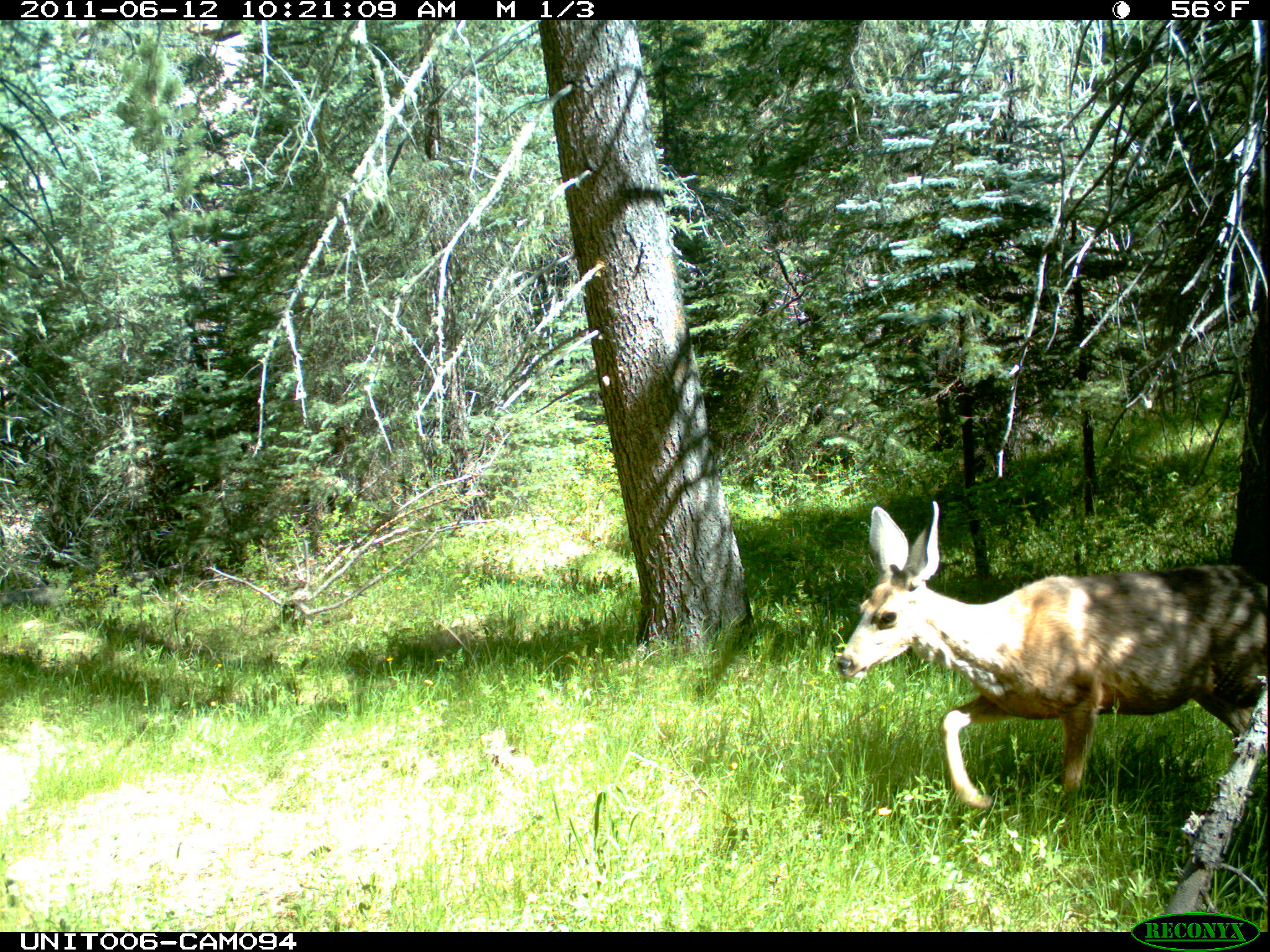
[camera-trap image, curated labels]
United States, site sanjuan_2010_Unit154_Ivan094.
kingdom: Animalia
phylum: Chordata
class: Mammalia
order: Artiodactyla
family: Cervidae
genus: Odocoileus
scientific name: Odocoileus hemionus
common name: mule deer